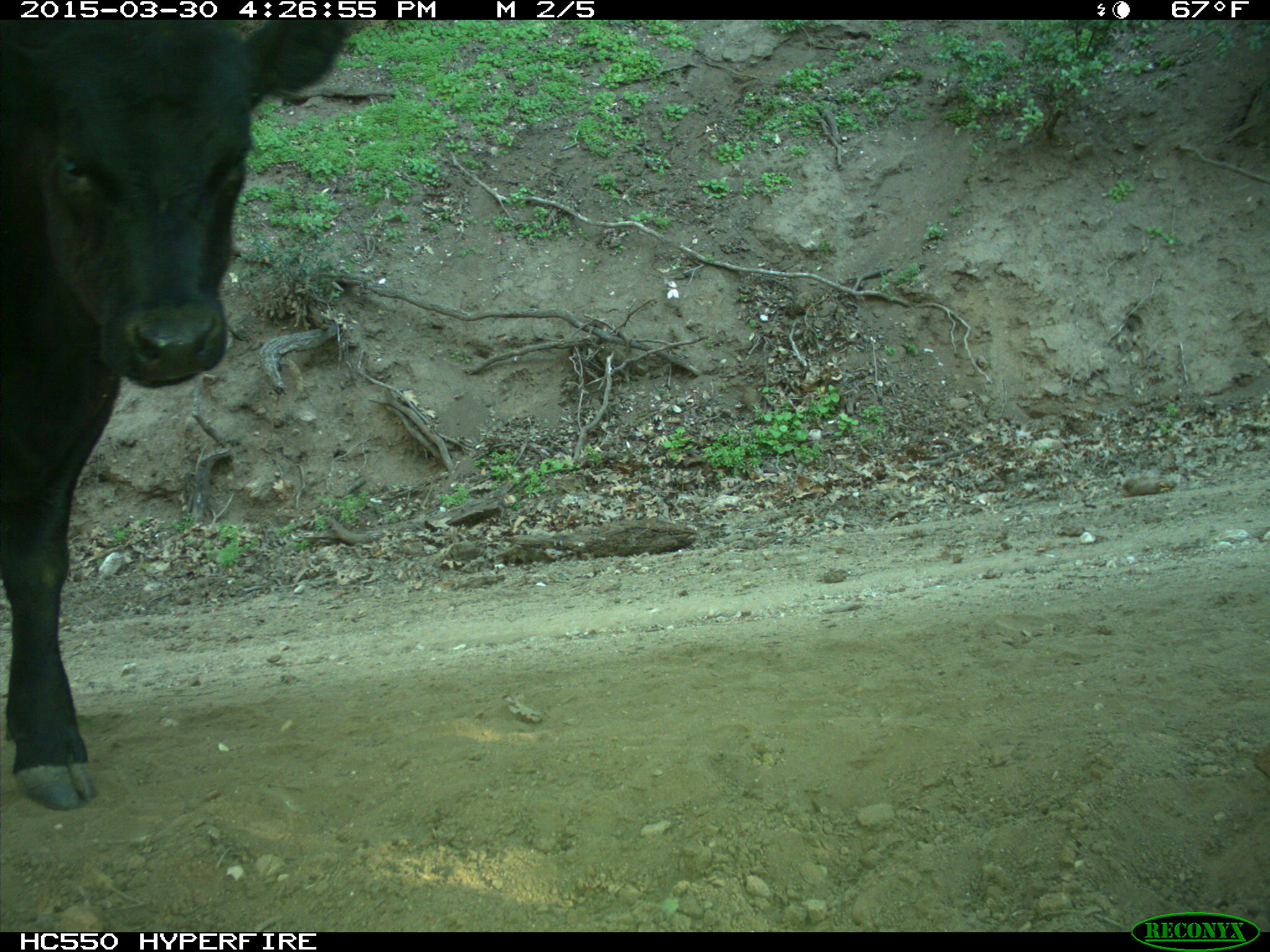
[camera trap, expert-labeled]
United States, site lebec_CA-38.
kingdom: Animalia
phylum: Chordata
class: Mammalia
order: Artiodactyla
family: Bovidae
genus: Bos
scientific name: Bos taurus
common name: domestic cow